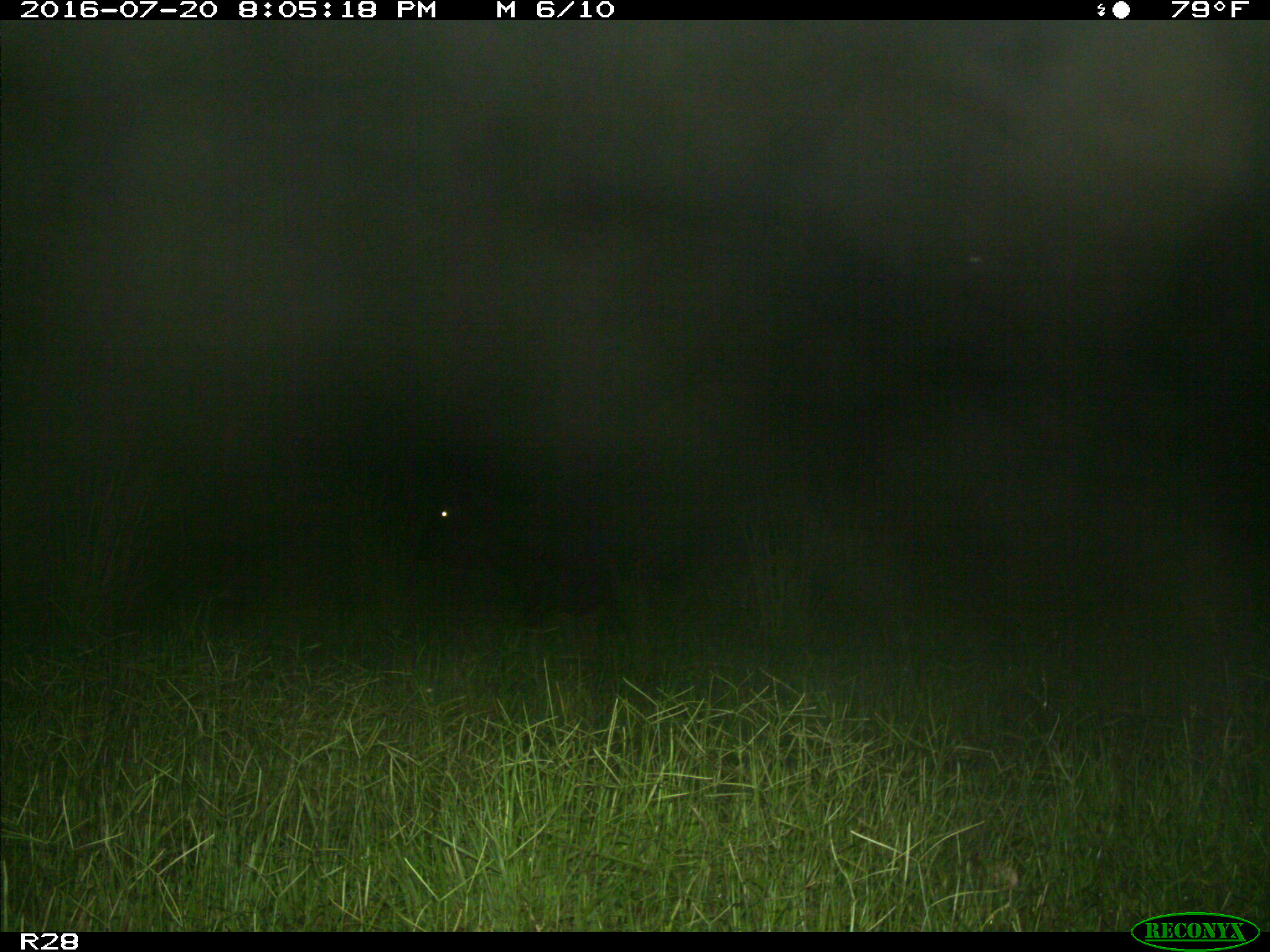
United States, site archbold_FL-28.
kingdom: Animalia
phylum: Chordata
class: Mammalia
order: Artiodactyla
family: Bovidae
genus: Bos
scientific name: Bos taurus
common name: domestic cow